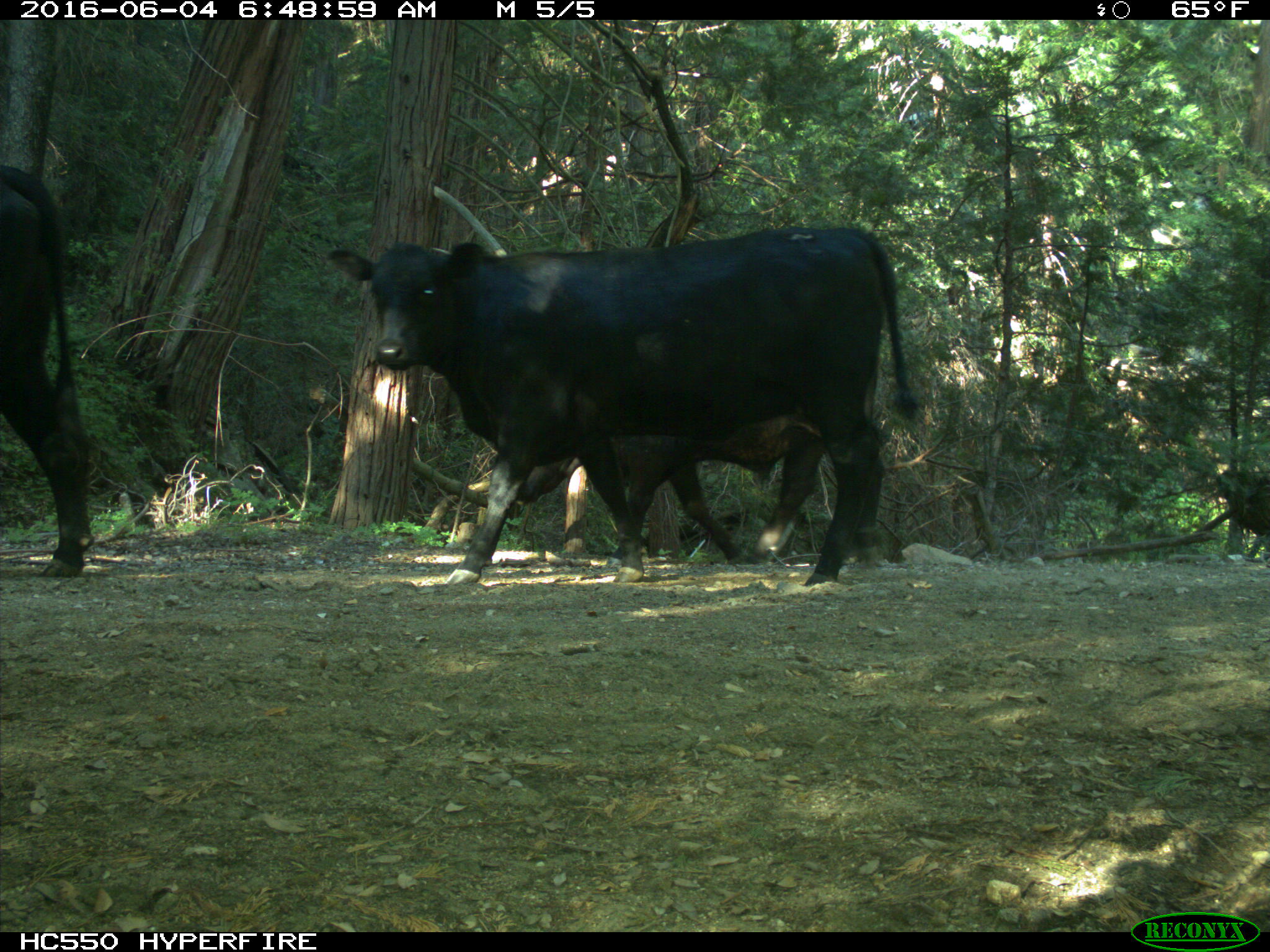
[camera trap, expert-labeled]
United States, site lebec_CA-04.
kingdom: Animalia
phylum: Chordata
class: Mammalia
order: Artiodactyla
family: Bovidae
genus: Bos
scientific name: Bos taurus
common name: domestic cow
Bos taurus (domestic cow).